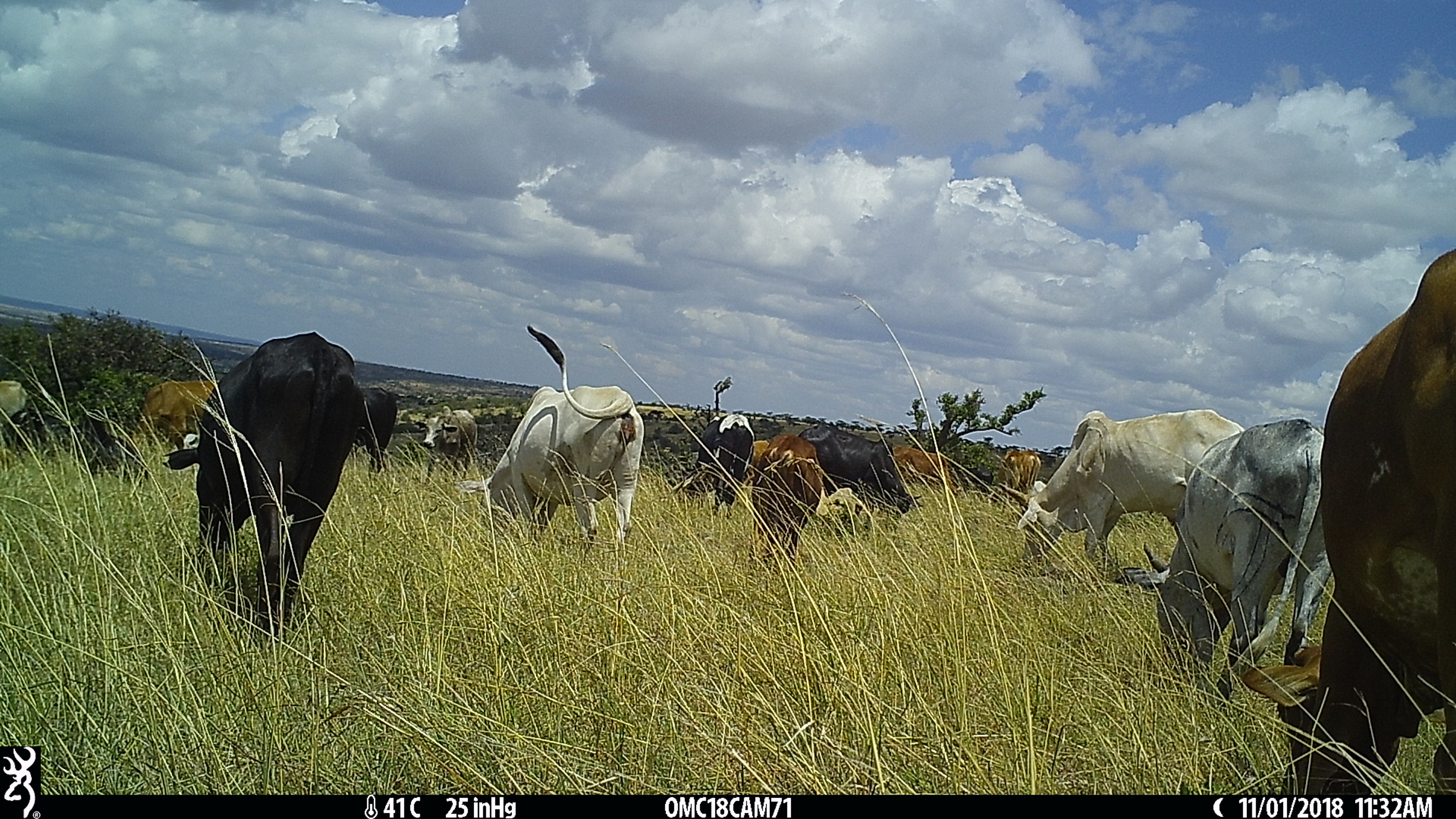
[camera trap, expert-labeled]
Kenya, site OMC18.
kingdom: Animalia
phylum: Chordata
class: Mammalia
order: Artiodactyla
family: Bovidae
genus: Bos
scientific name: Bos taurus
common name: cattle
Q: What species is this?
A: Cattle (Bos taurus).